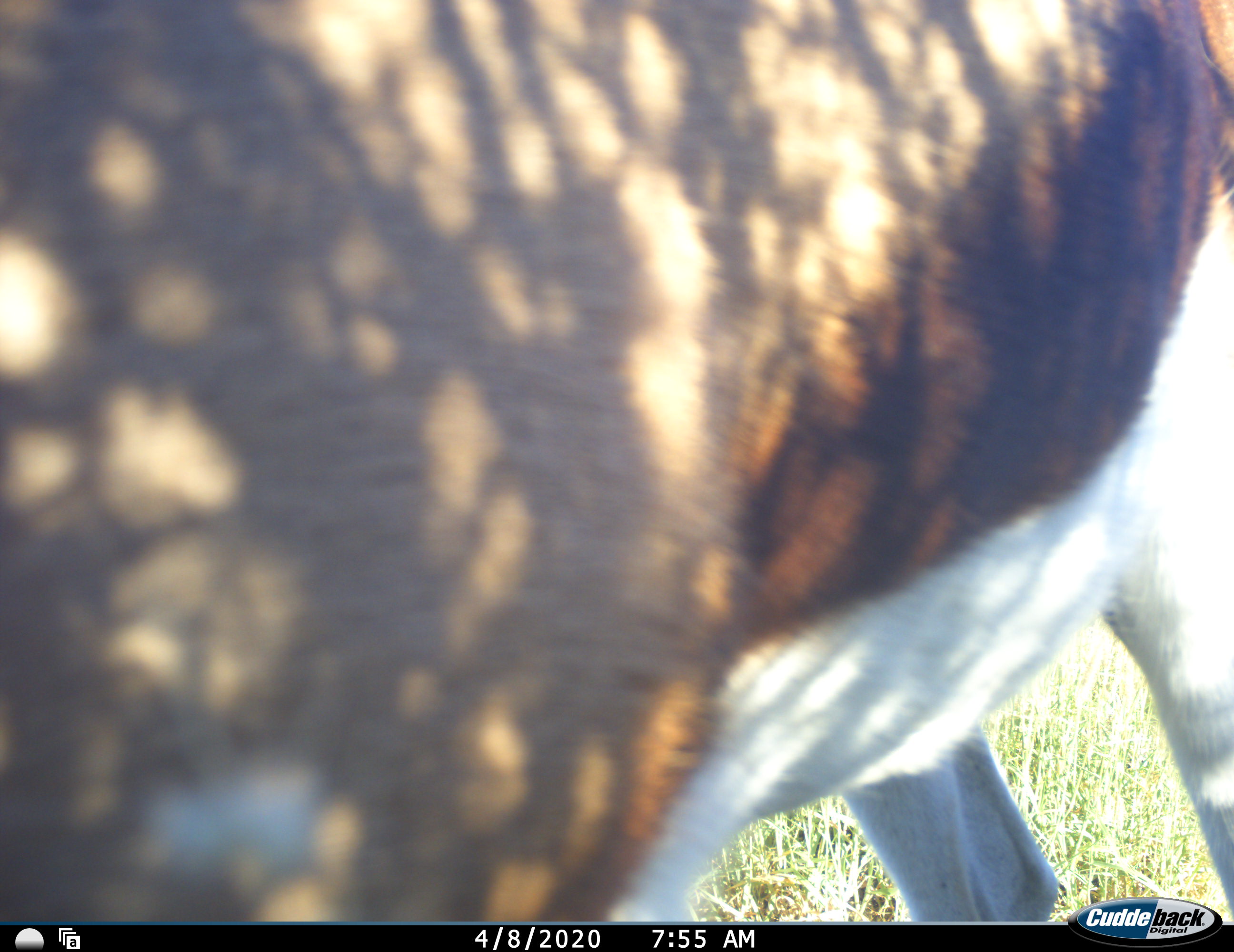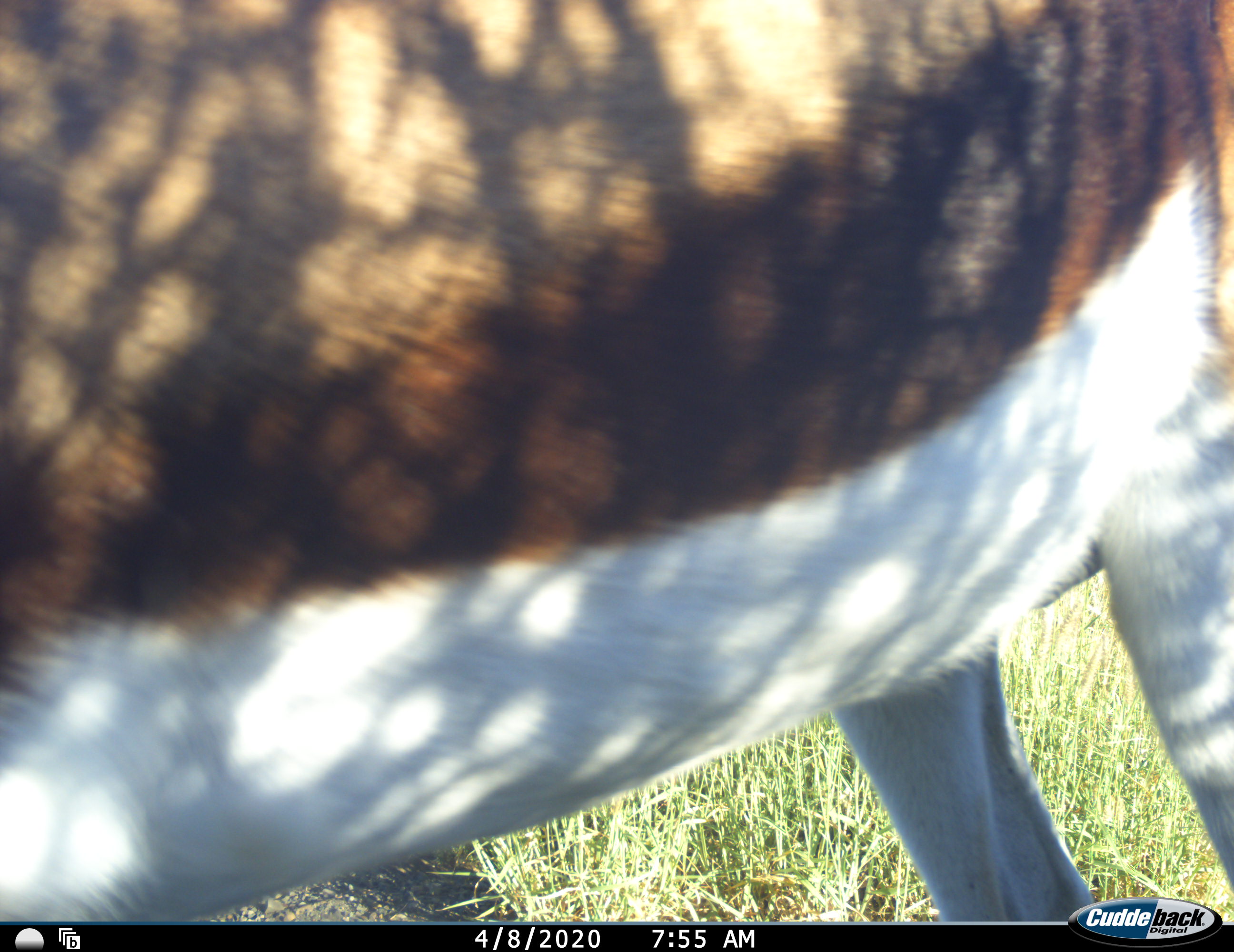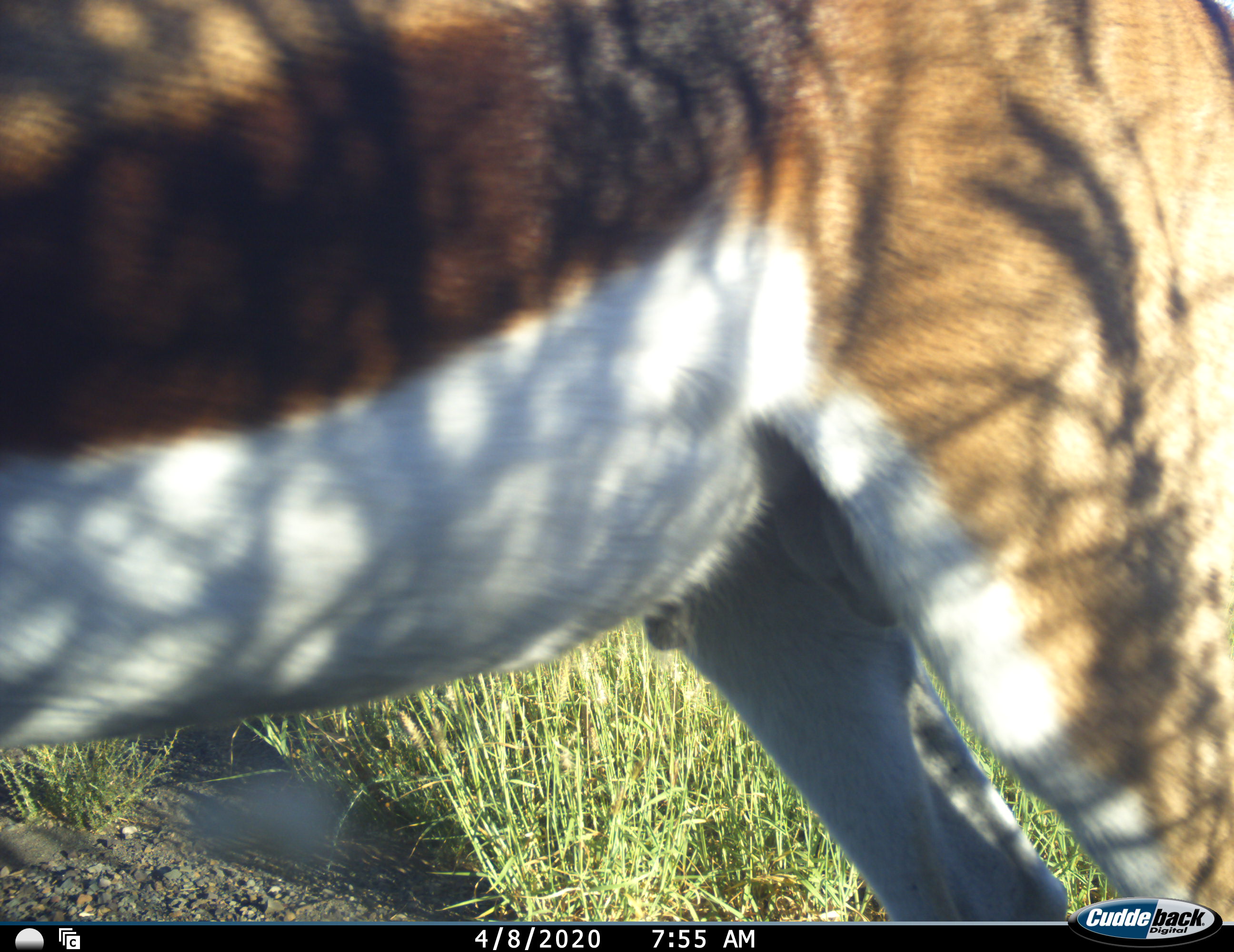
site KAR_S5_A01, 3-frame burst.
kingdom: Animalia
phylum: Chordata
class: Mammalia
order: Artiodactyla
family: Bovidae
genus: Antidorcas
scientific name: Antidorcas marsupialis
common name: springbok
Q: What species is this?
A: Springbok (Antidorcas marsupialis).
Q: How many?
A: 1.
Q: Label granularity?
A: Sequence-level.